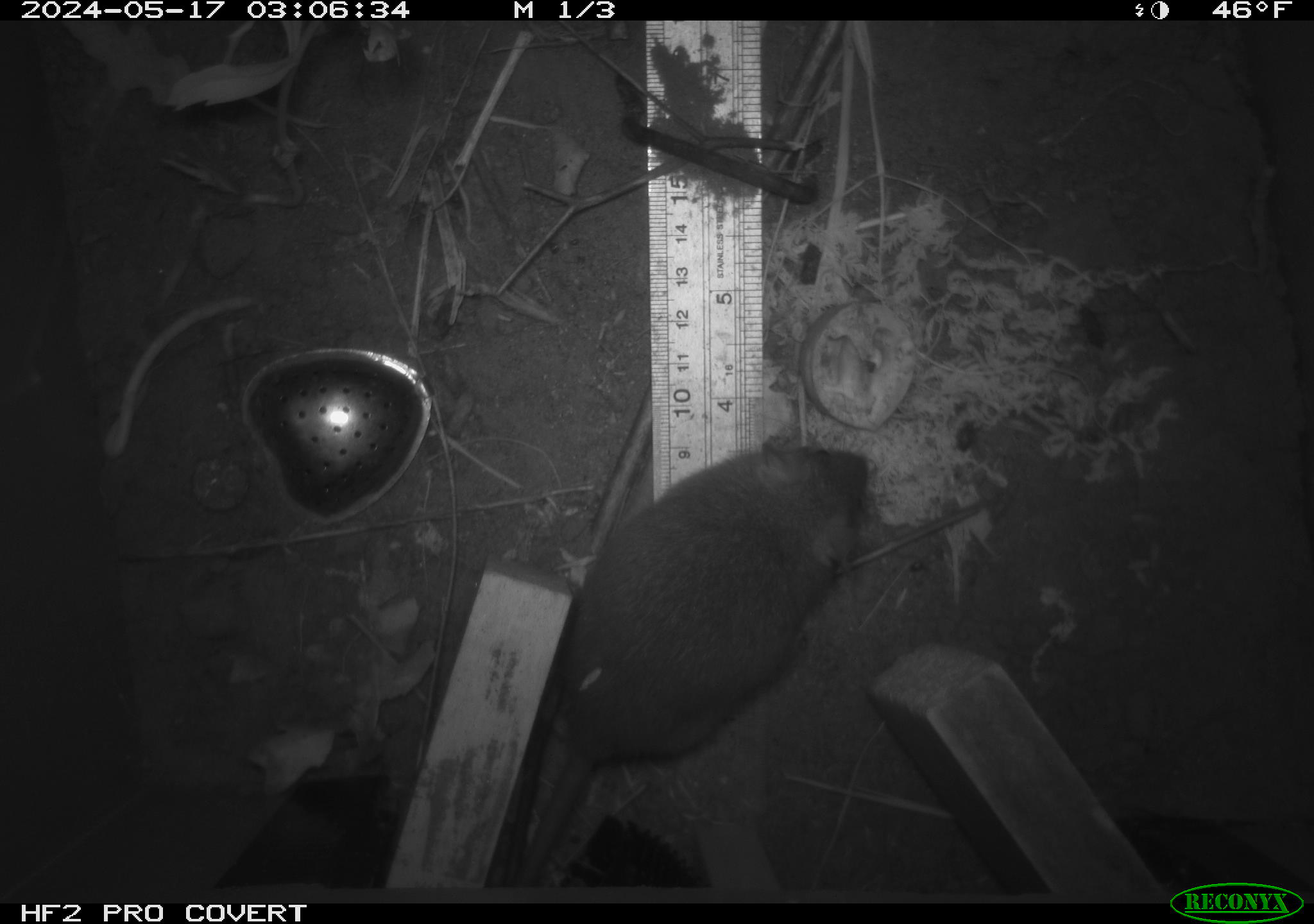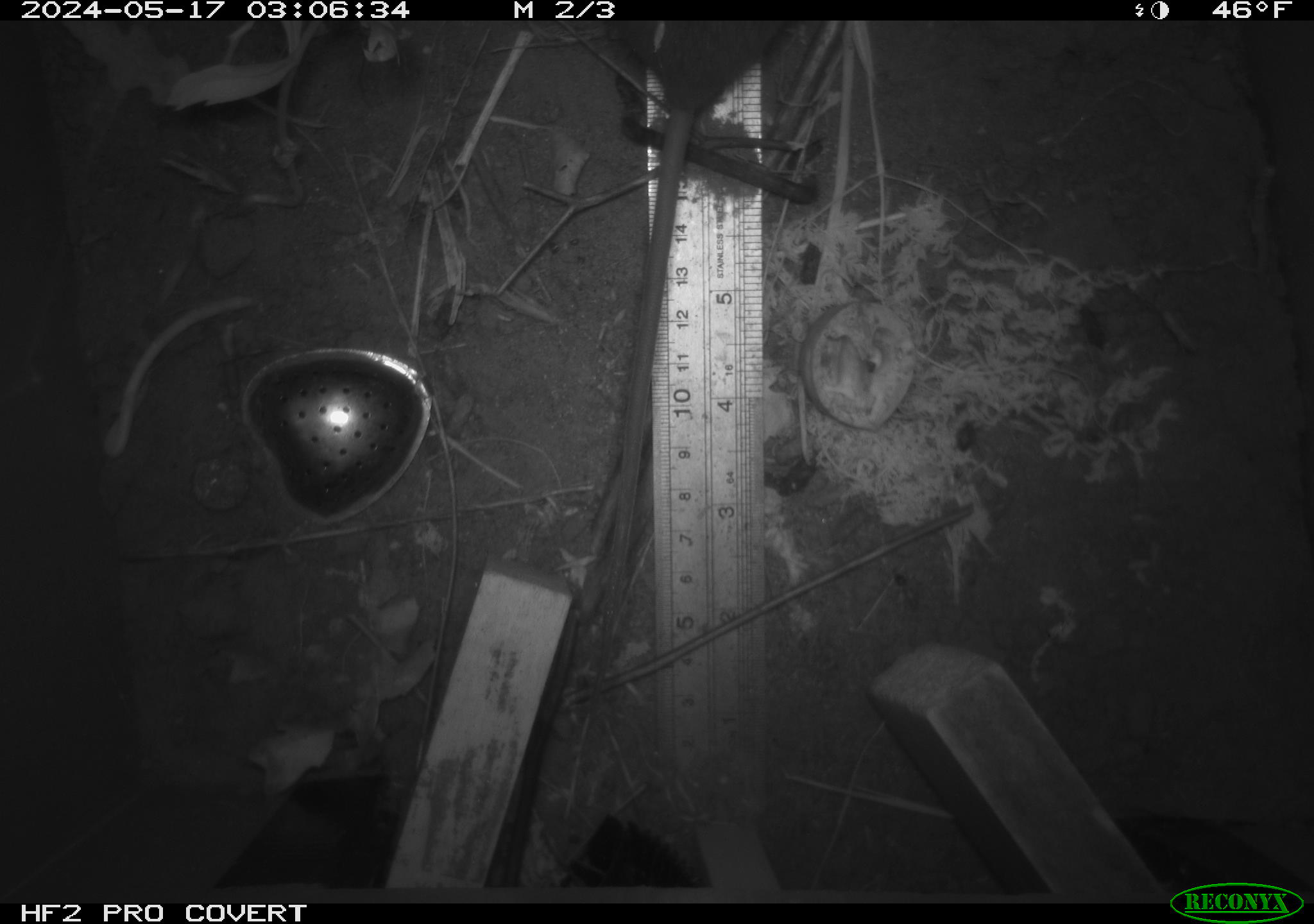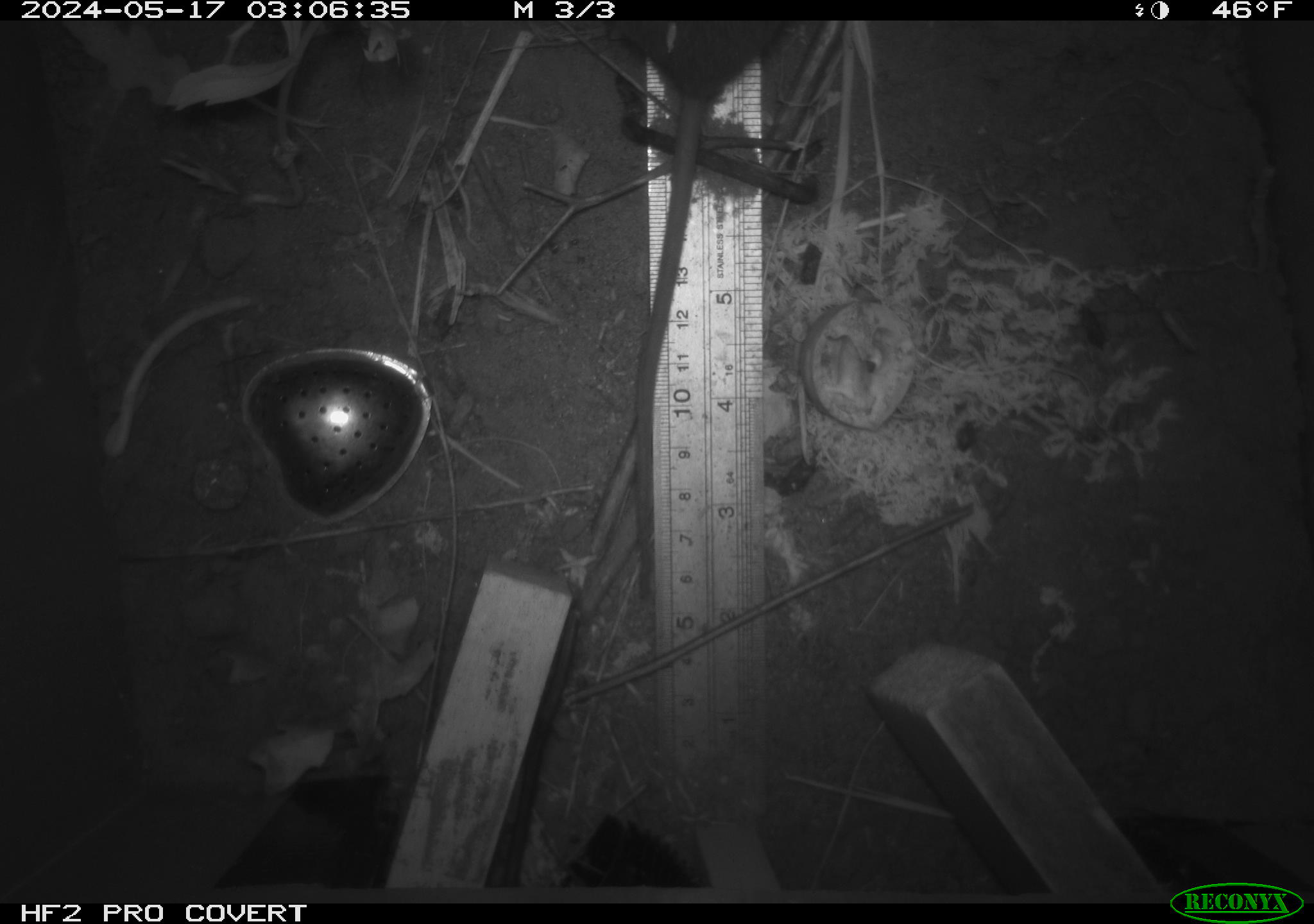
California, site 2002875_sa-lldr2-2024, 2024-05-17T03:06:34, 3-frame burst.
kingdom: Animalia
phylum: Chordata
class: Mammalia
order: Rodentia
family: Muridae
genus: Rattus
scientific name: Rattus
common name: rat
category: rattus species